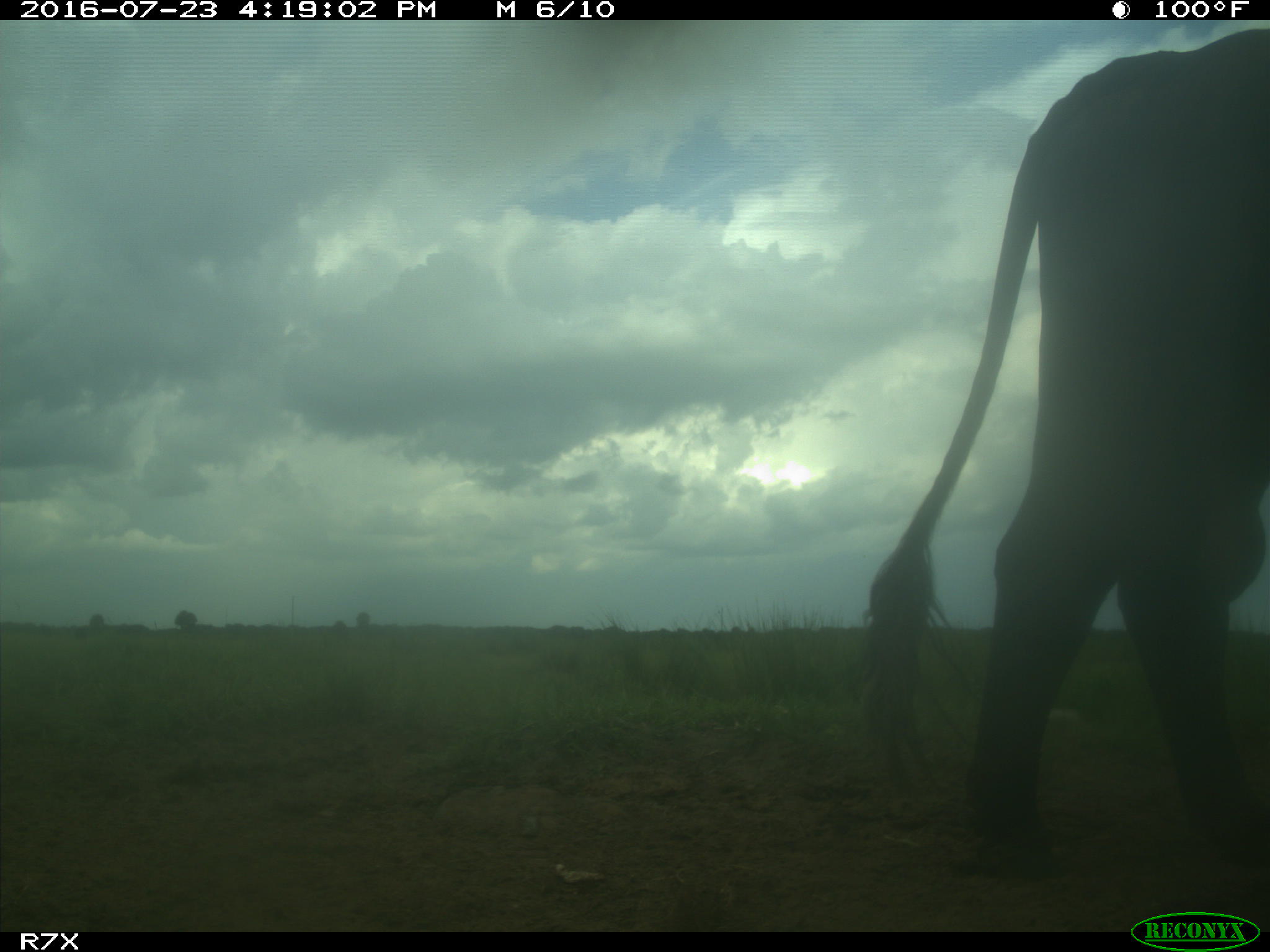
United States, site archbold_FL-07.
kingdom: Animalia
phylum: Chordata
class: Mammalia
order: Artiodactyla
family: Bovidae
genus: Bos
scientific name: Bos taurus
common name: domestic cow